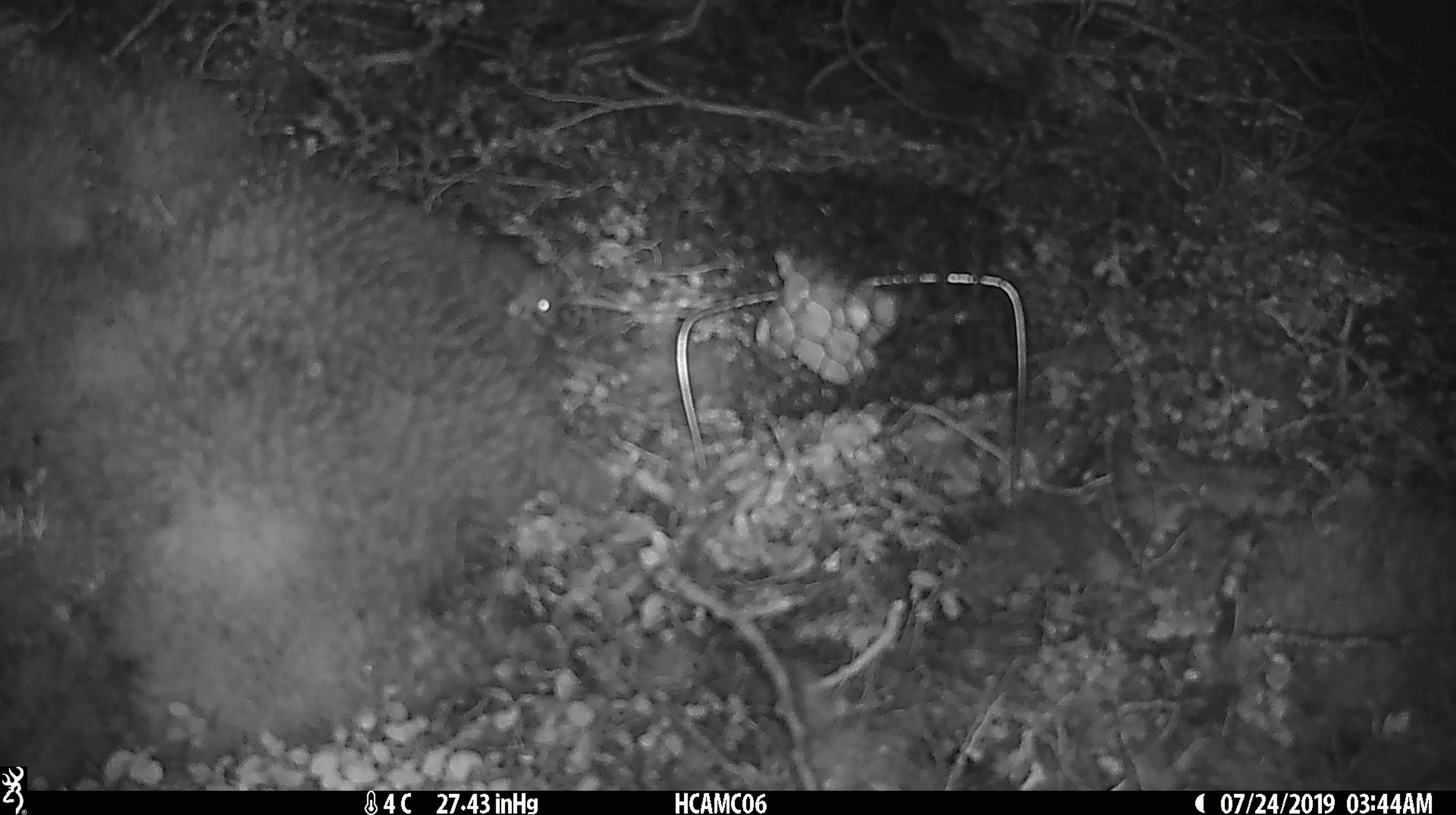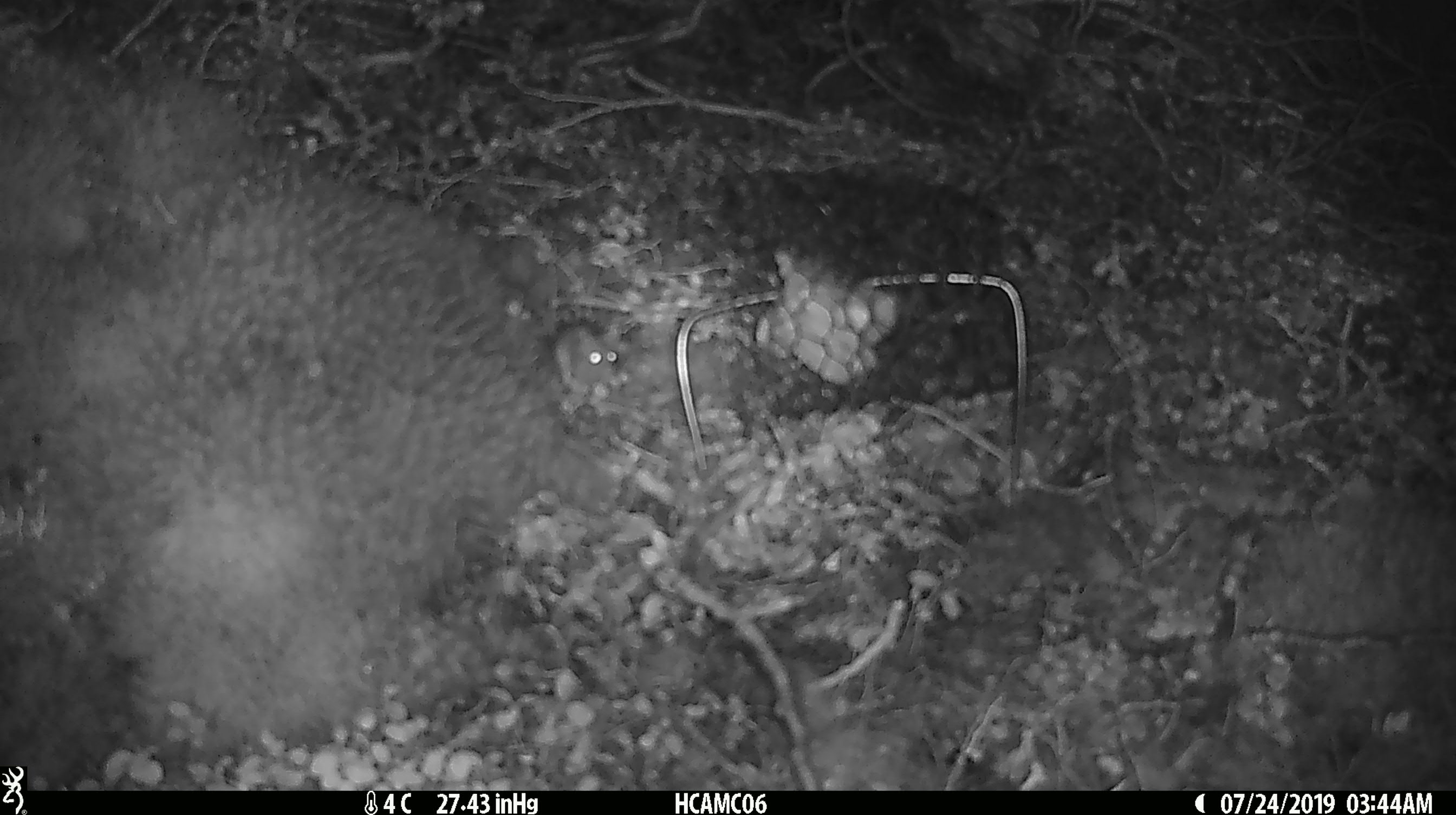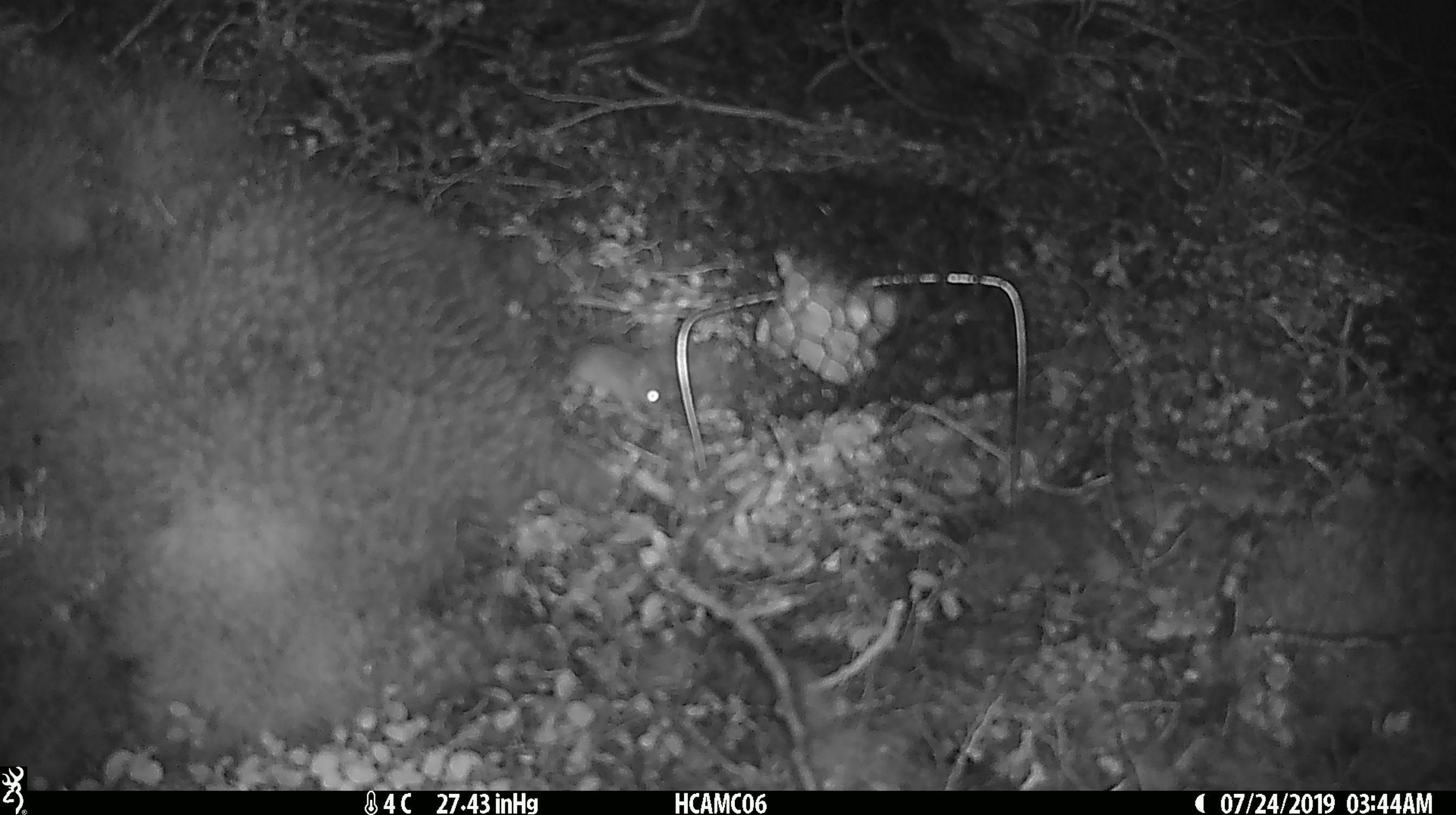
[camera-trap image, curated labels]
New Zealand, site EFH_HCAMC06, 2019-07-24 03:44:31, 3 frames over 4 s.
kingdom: Animalia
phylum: Chordata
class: Mammalia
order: Rodentia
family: Muridae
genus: Mus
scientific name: Mus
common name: mouse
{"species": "mouse (Mus)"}